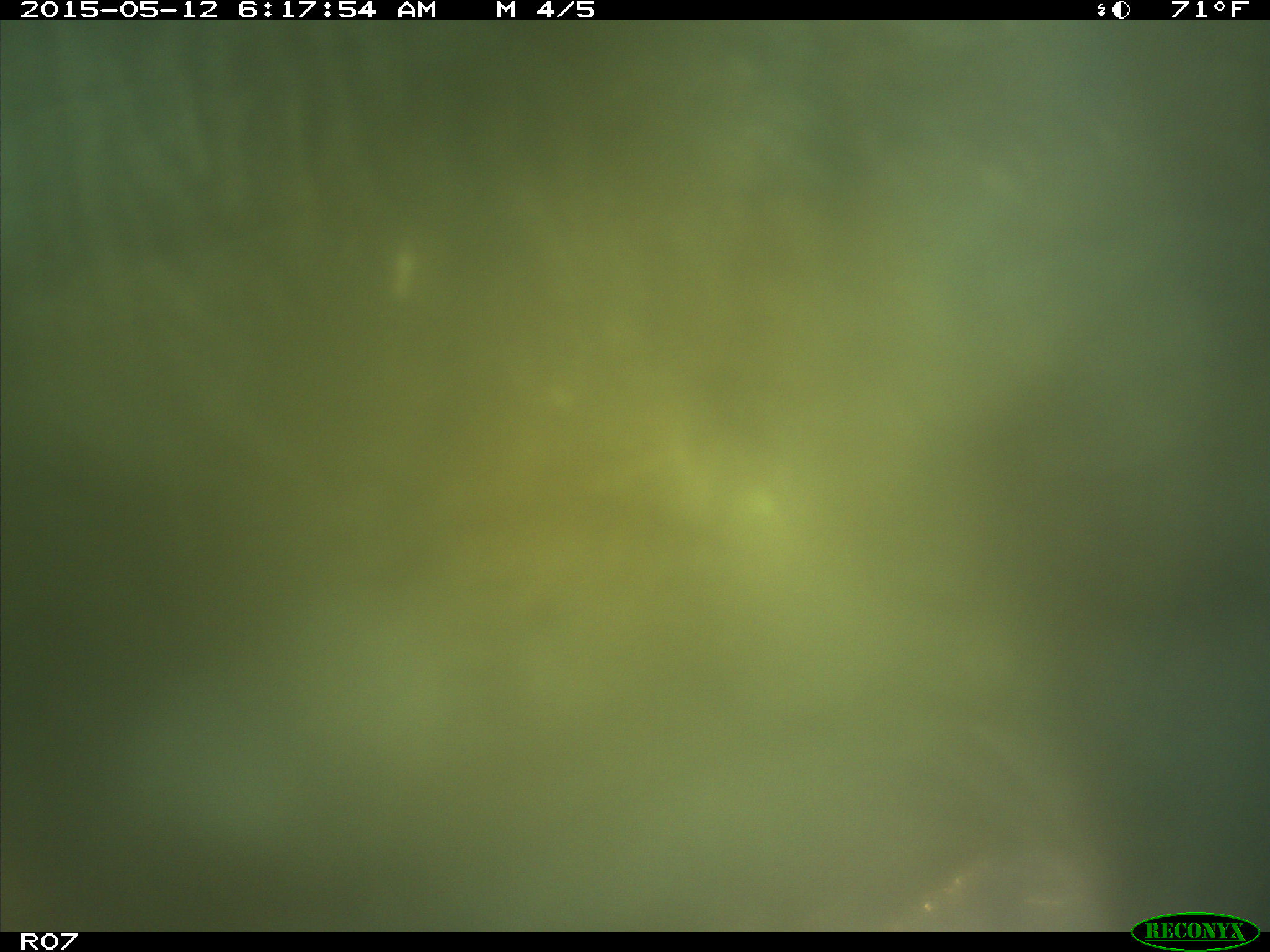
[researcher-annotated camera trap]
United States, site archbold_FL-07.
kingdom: Animalia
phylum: Chordata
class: Mammalia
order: Artiodactyla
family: Bovidae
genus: Bos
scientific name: Bos taurus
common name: domestic cow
Bos taurus (domestic cow).